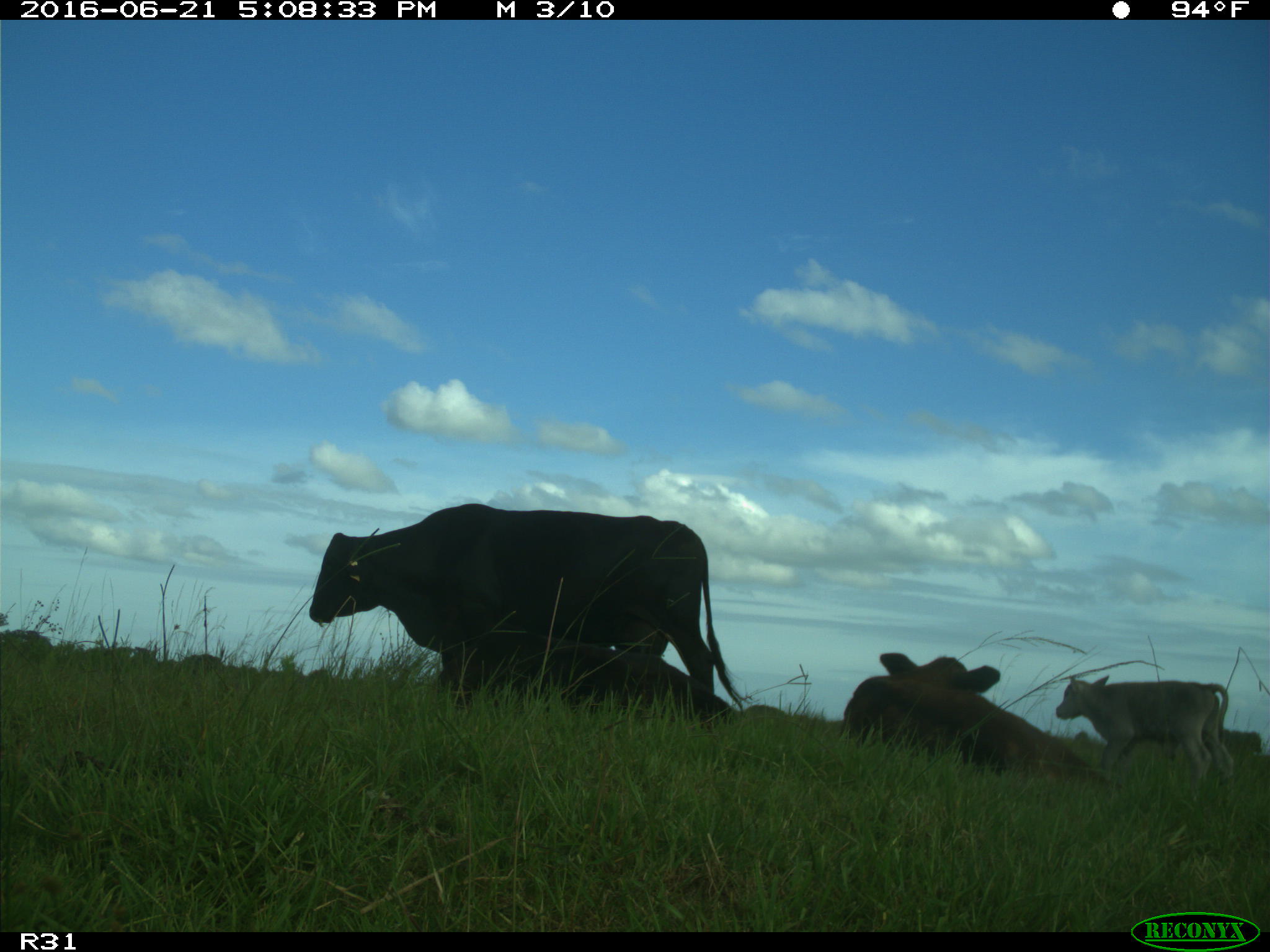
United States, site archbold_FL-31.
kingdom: Animalia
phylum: Chordata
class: Mammalia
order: Artiodactyla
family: Bovidae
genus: Bos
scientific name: Bos taurus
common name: domestic cow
Bos taurus (domestic cow).